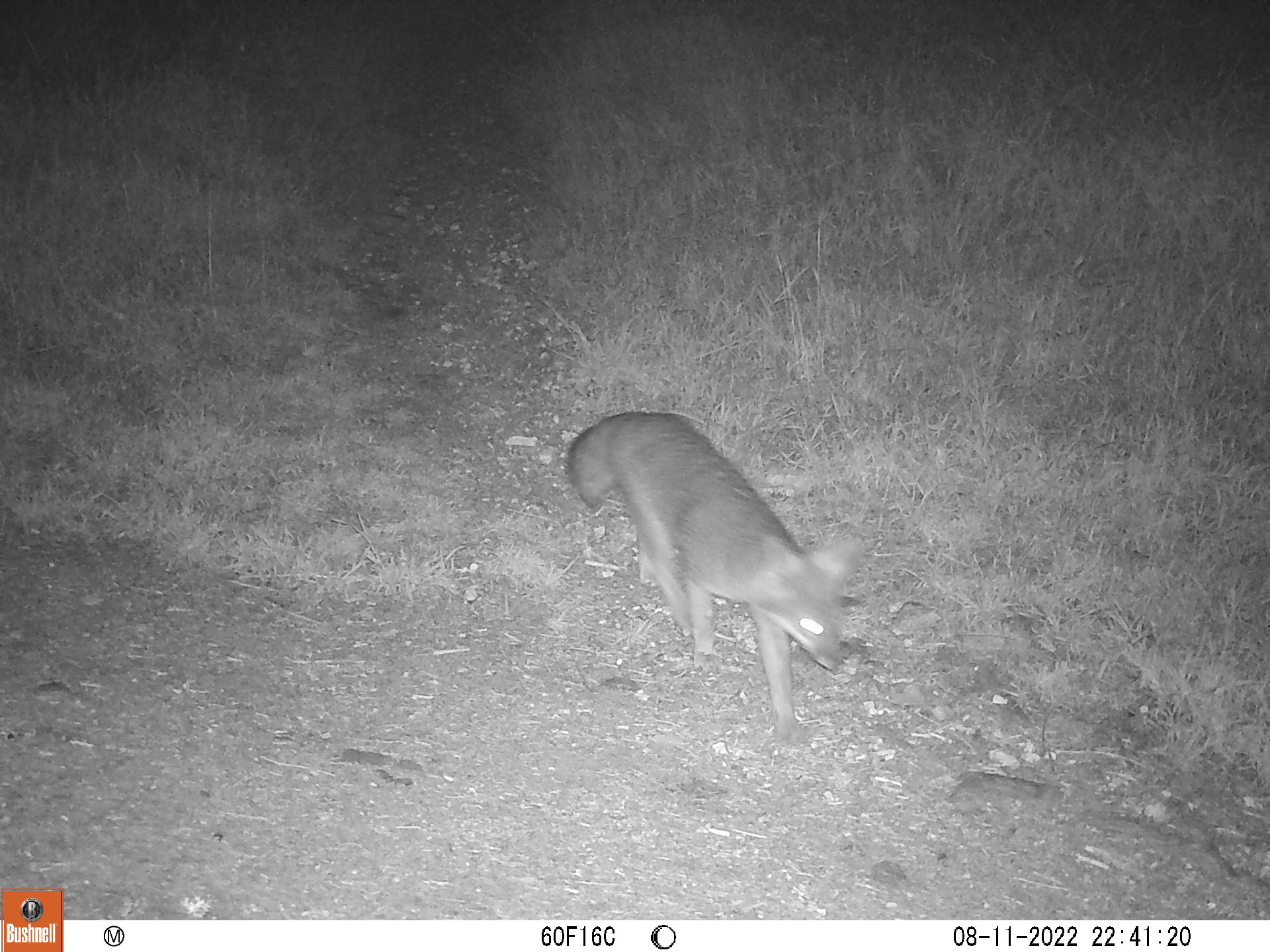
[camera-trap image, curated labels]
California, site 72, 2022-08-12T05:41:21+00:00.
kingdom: Animalia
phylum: Chordata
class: Mammalia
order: Carnivora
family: Canidae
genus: Urocyon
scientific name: Urocyon cinereoargenteus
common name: gray fox